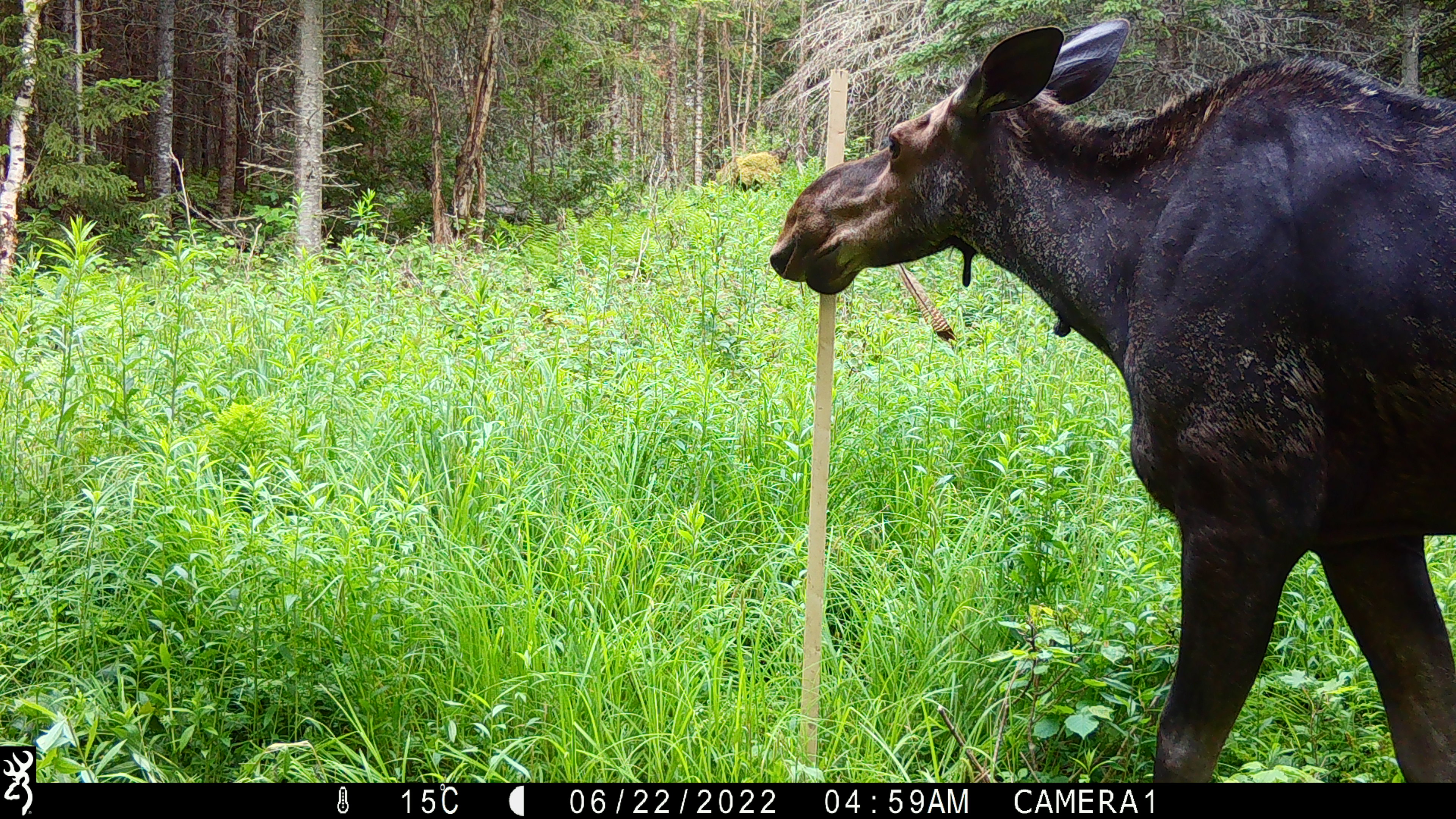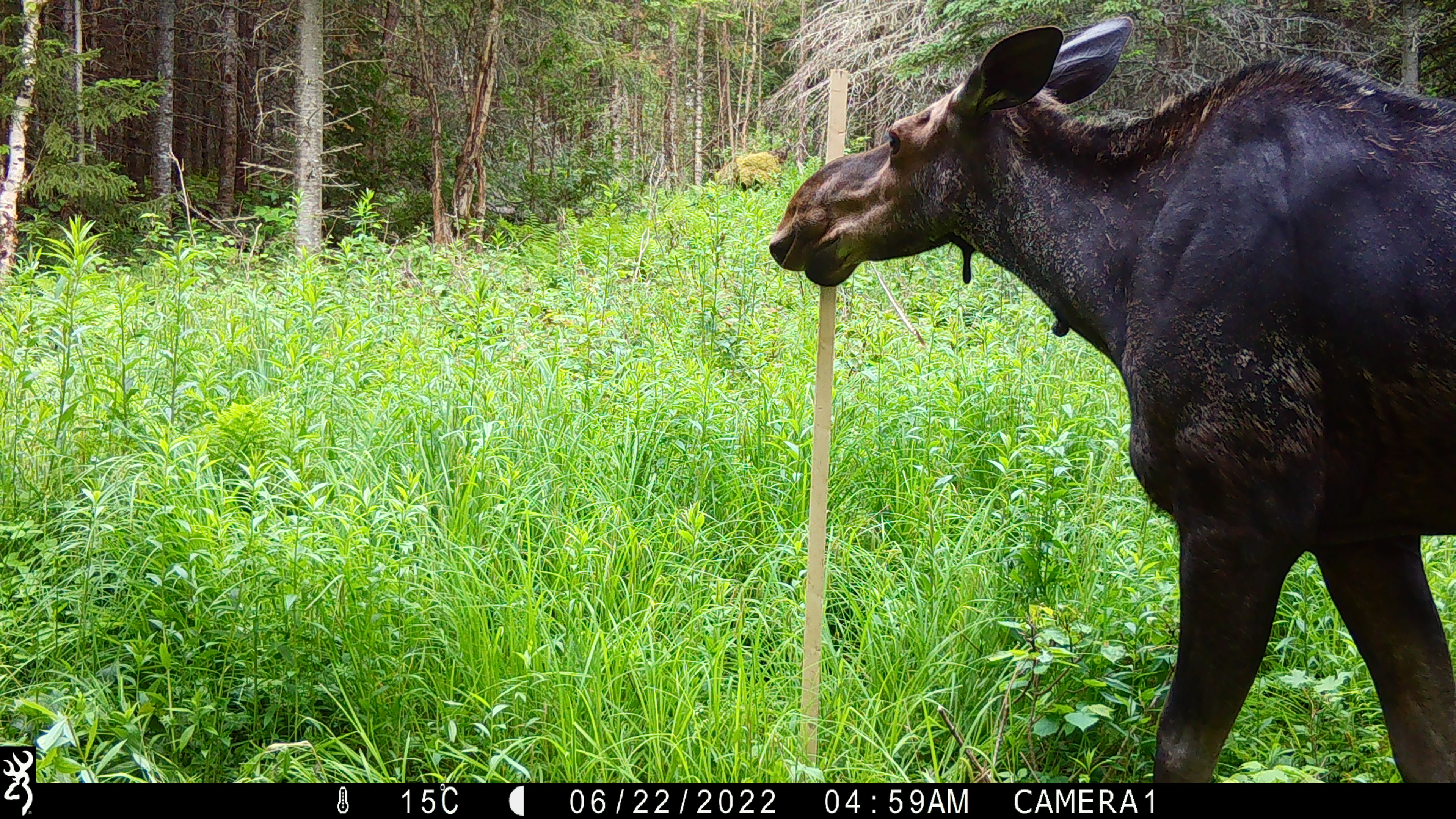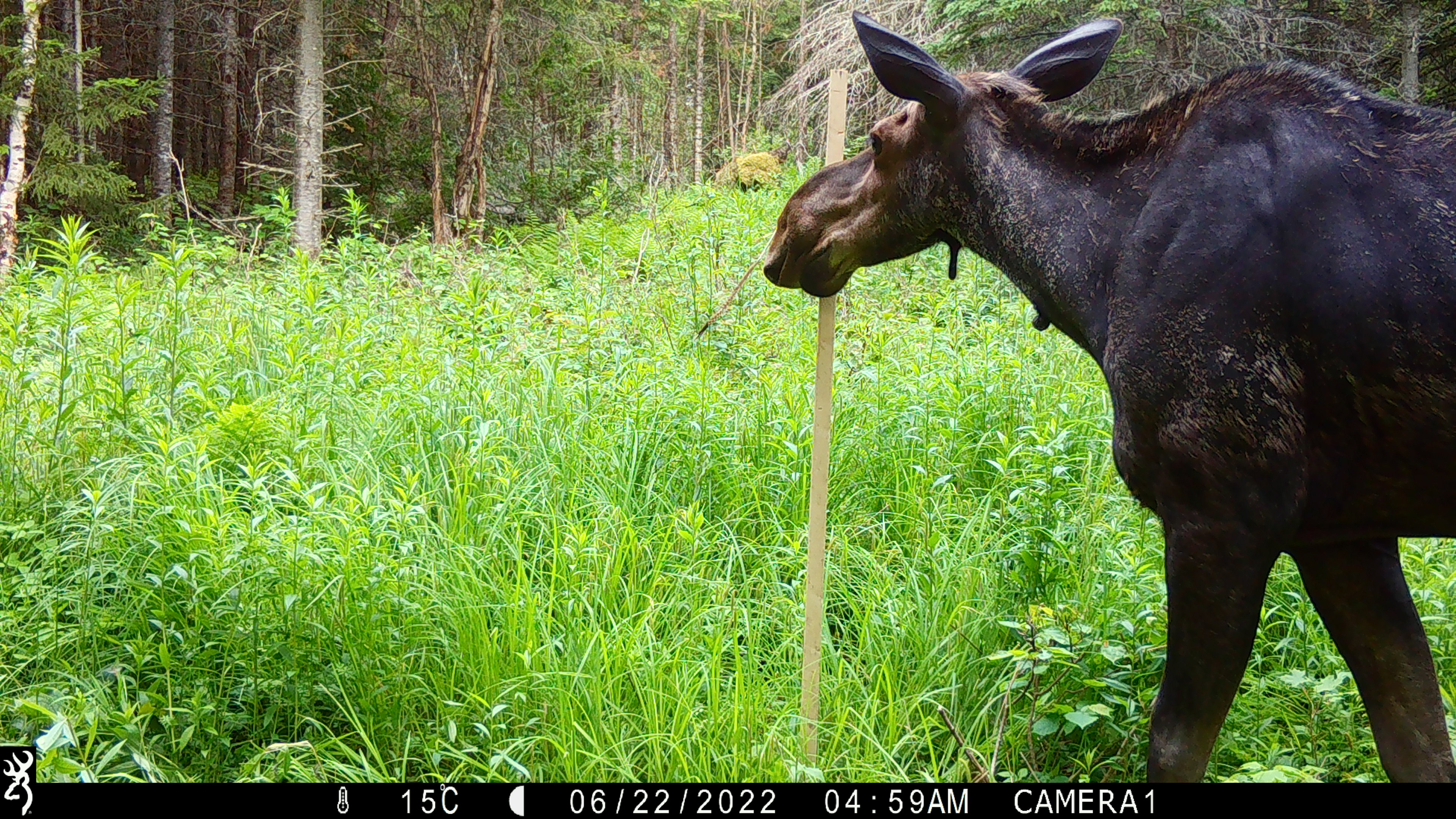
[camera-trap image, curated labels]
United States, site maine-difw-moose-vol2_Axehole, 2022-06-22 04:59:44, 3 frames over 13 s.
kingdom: Animalia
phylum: Chordata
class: Mammalia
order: Artiodactyla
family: Cervidae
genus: Alces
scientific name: Alces alces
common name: moose